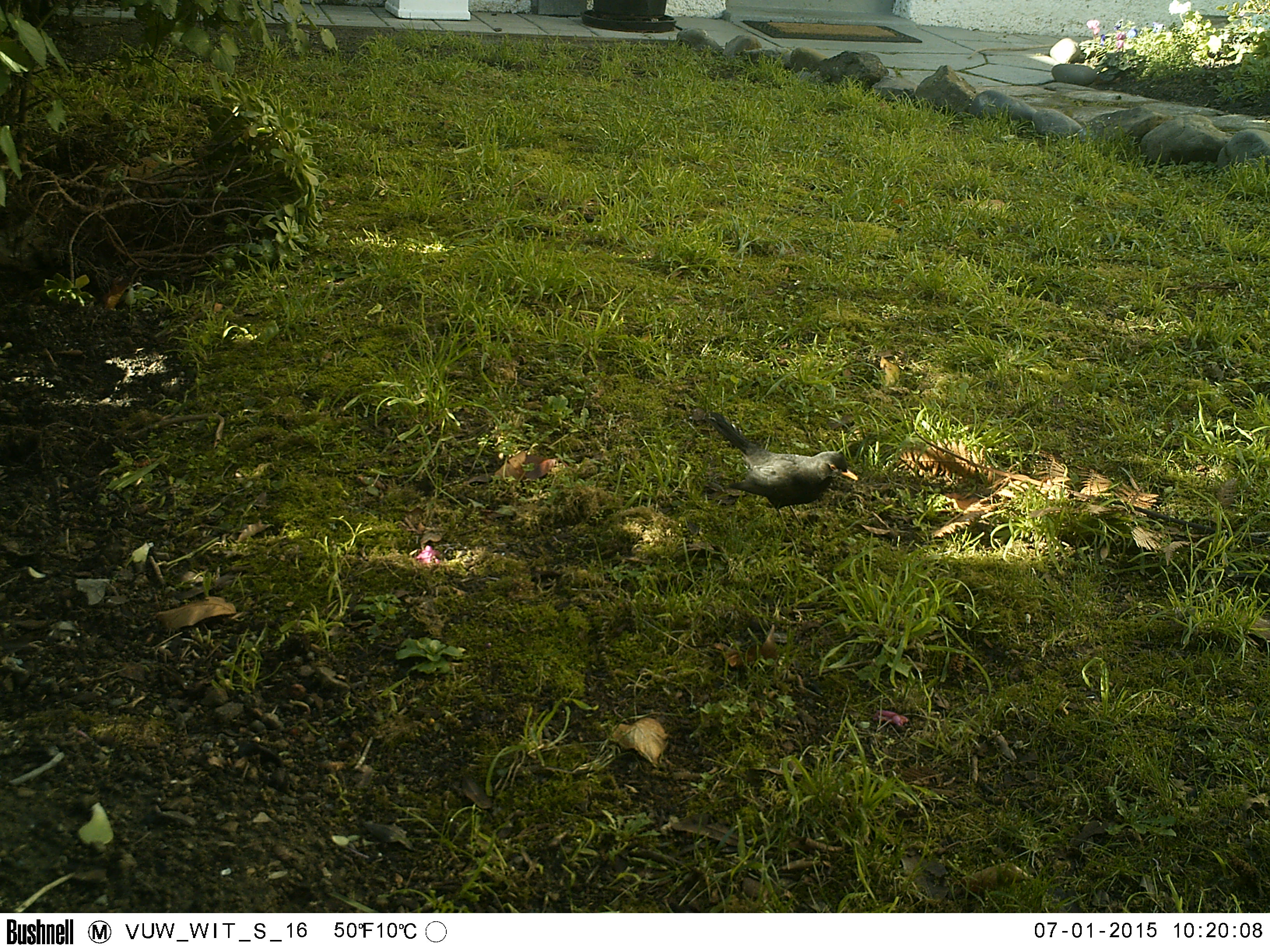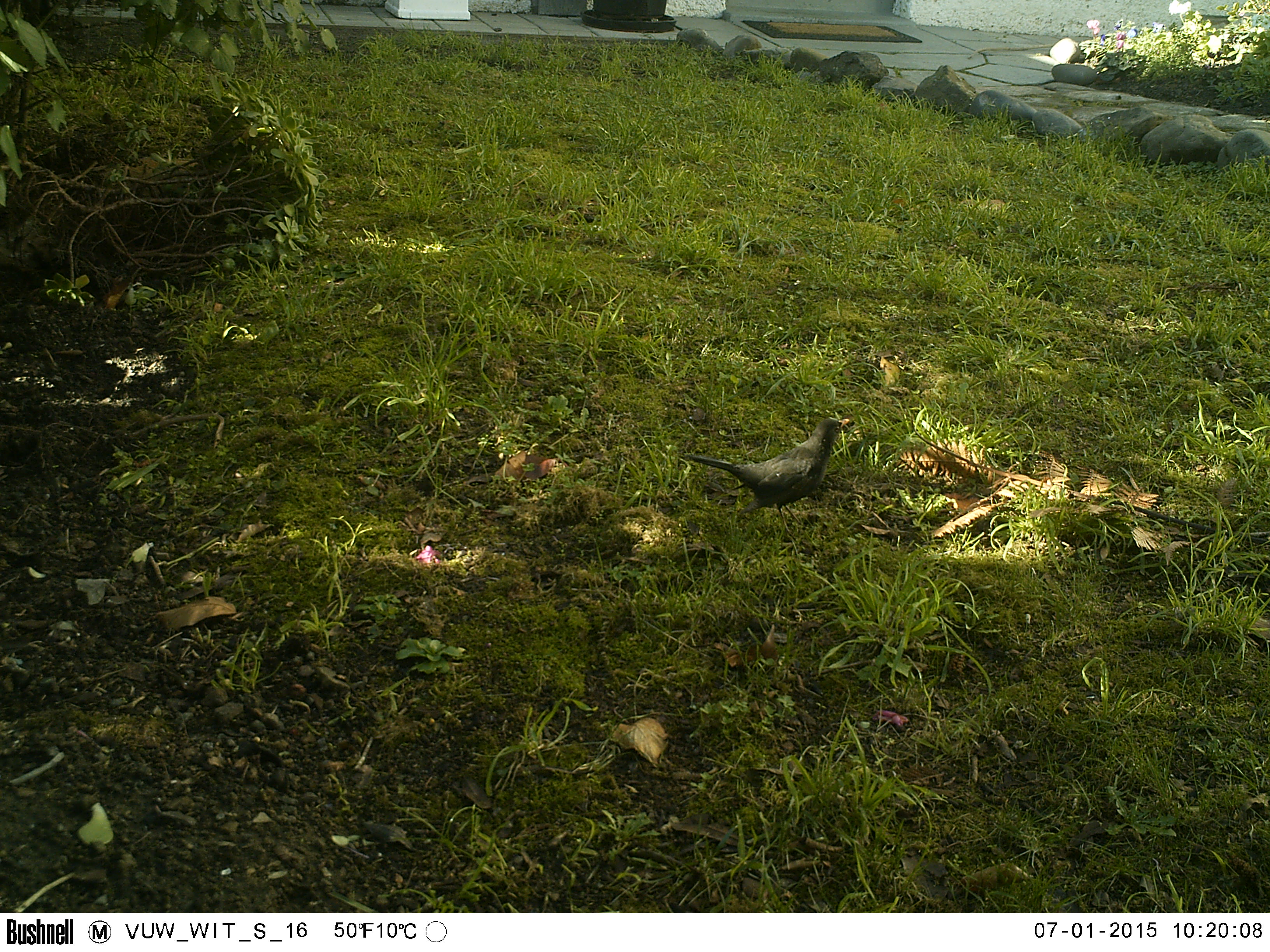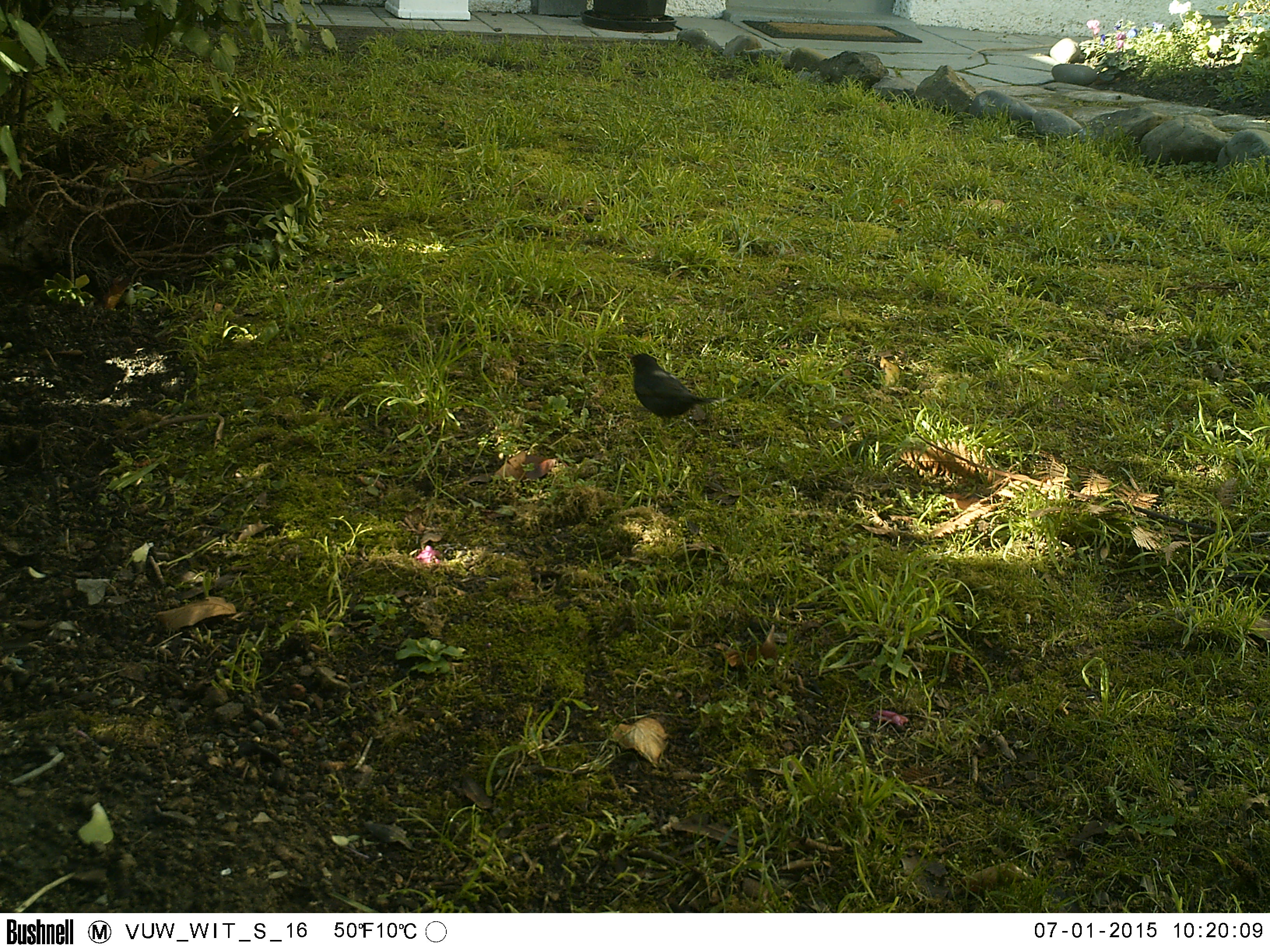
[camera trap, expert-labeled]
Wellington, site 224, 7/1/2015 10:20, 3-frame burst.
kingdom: Animalia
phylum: Chordata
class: Aves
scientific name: Aves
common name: bird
Bird (Aves).